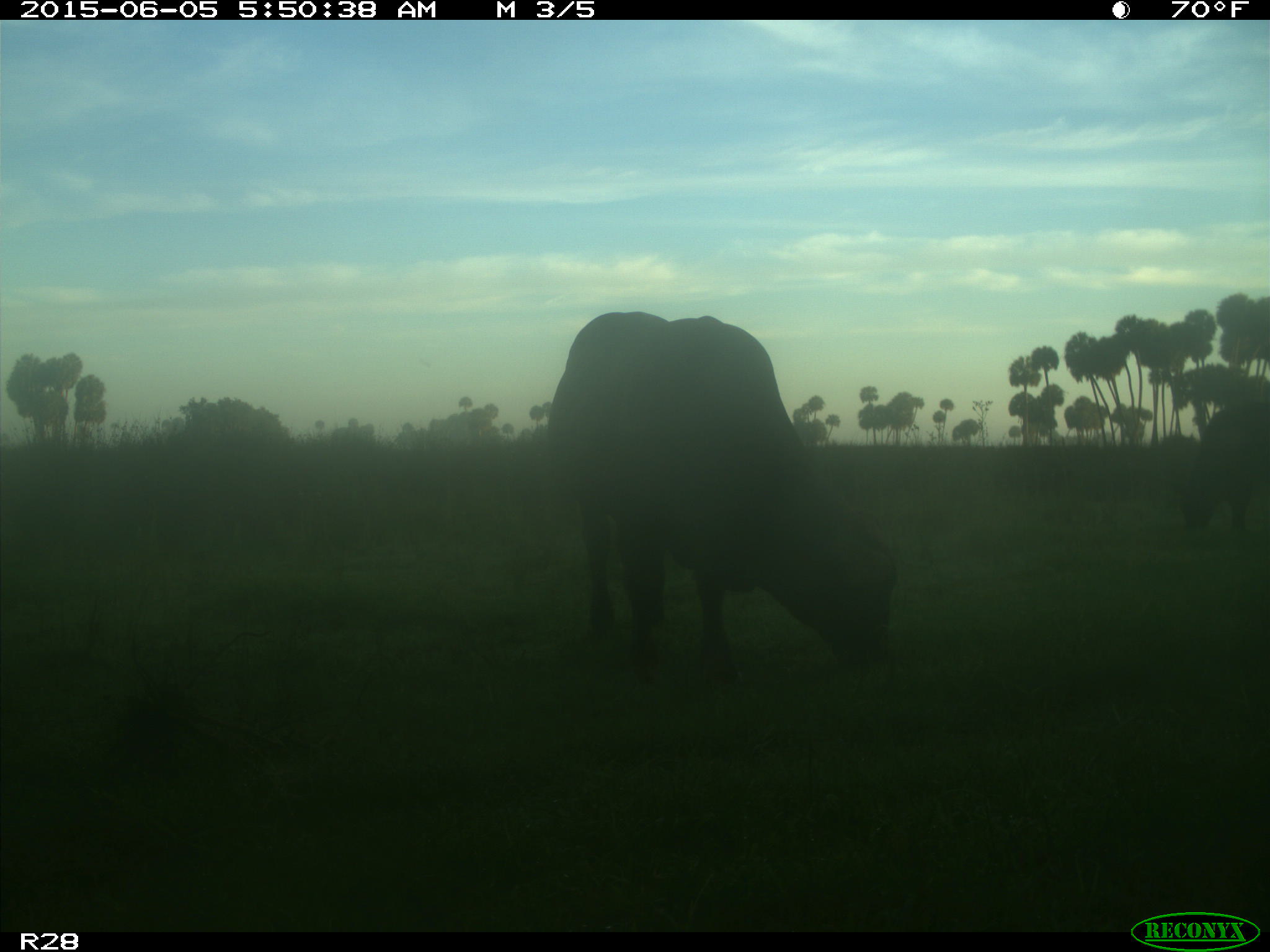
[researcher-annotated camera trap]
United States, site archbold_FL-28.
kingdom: Animalia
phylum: Chordata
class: Mammalia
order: Artiodactyla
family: Bovidae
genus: Bos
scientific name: Bos taurus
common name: domestic cow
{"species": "Bos taurus (domestic cow)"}